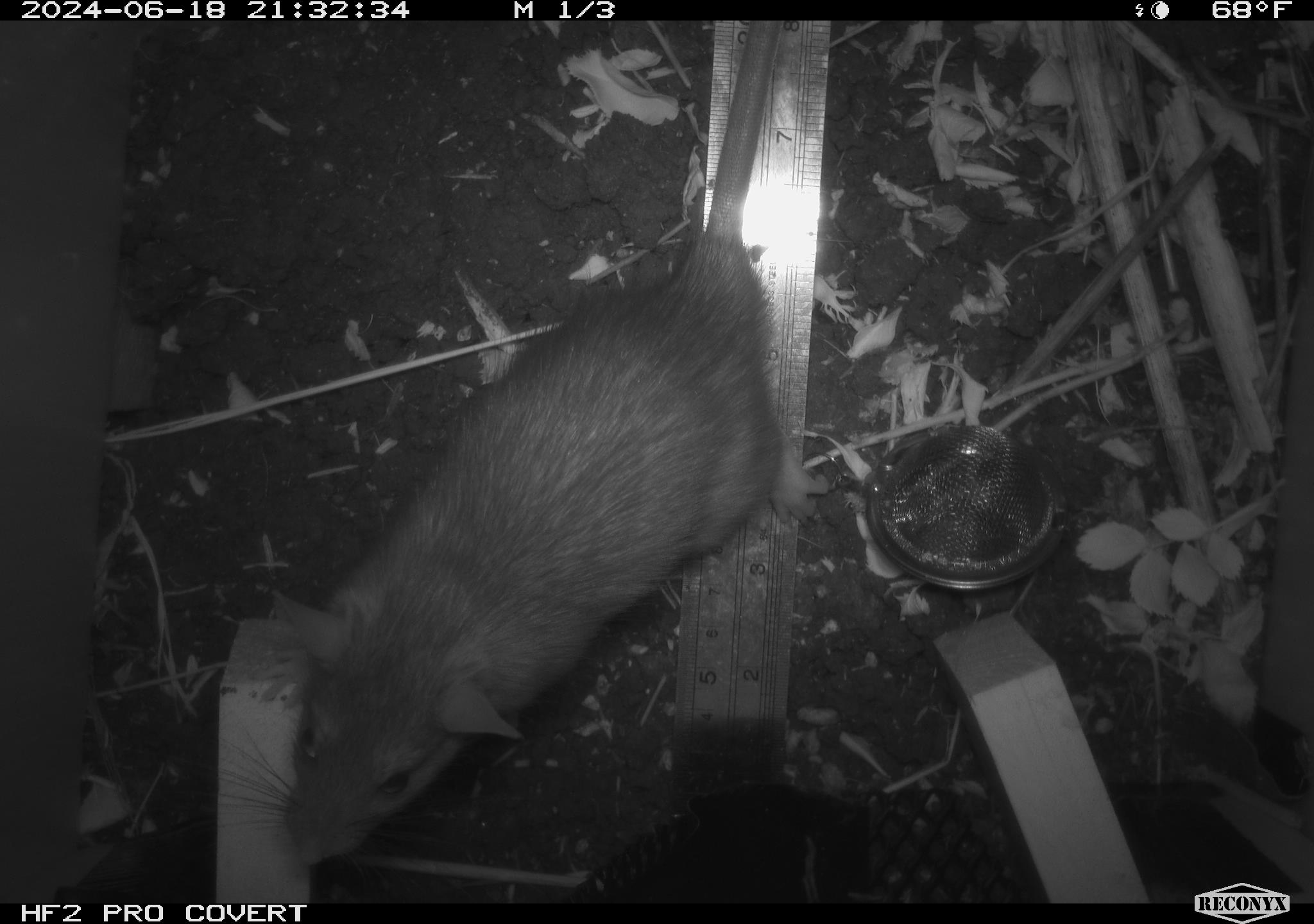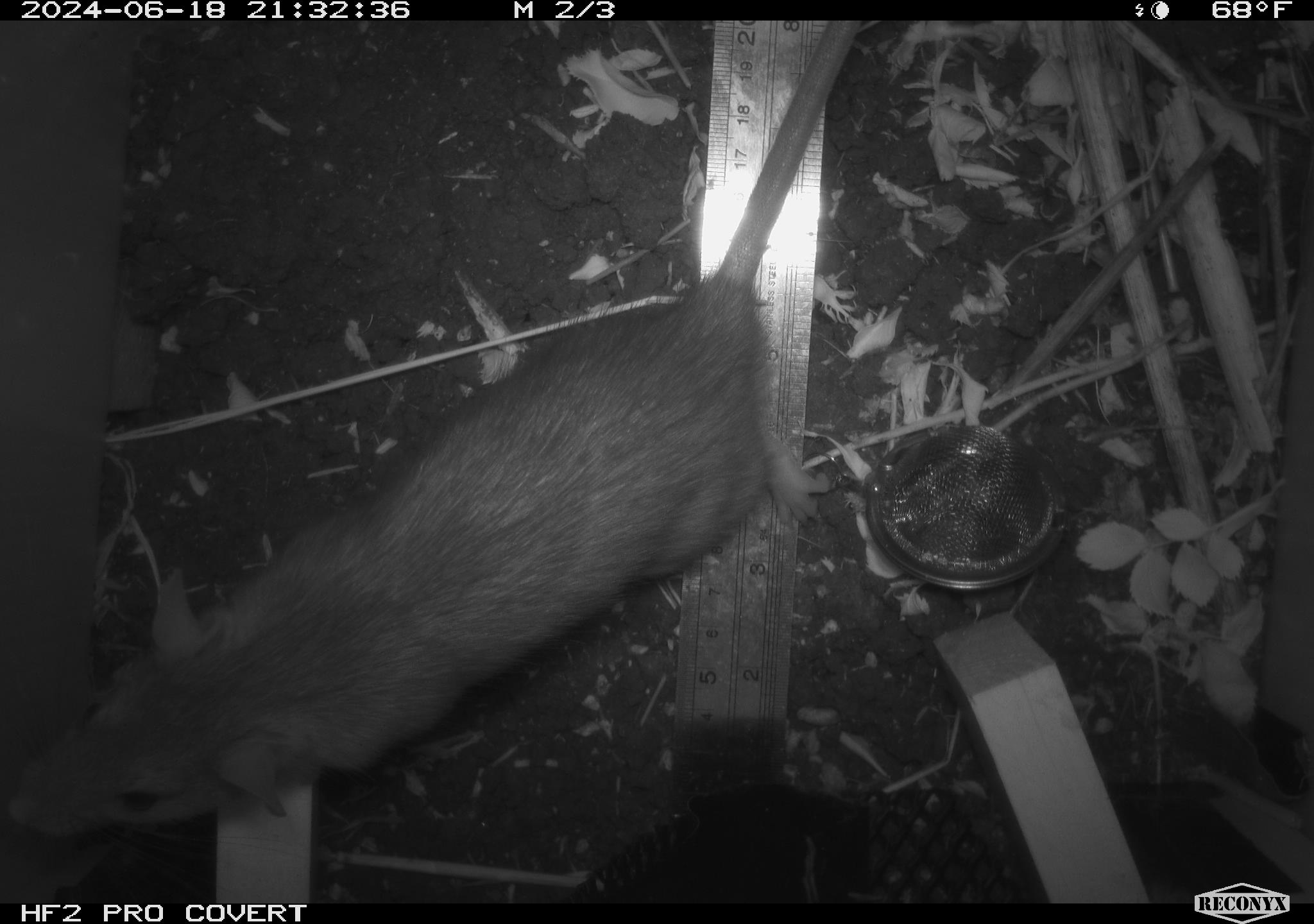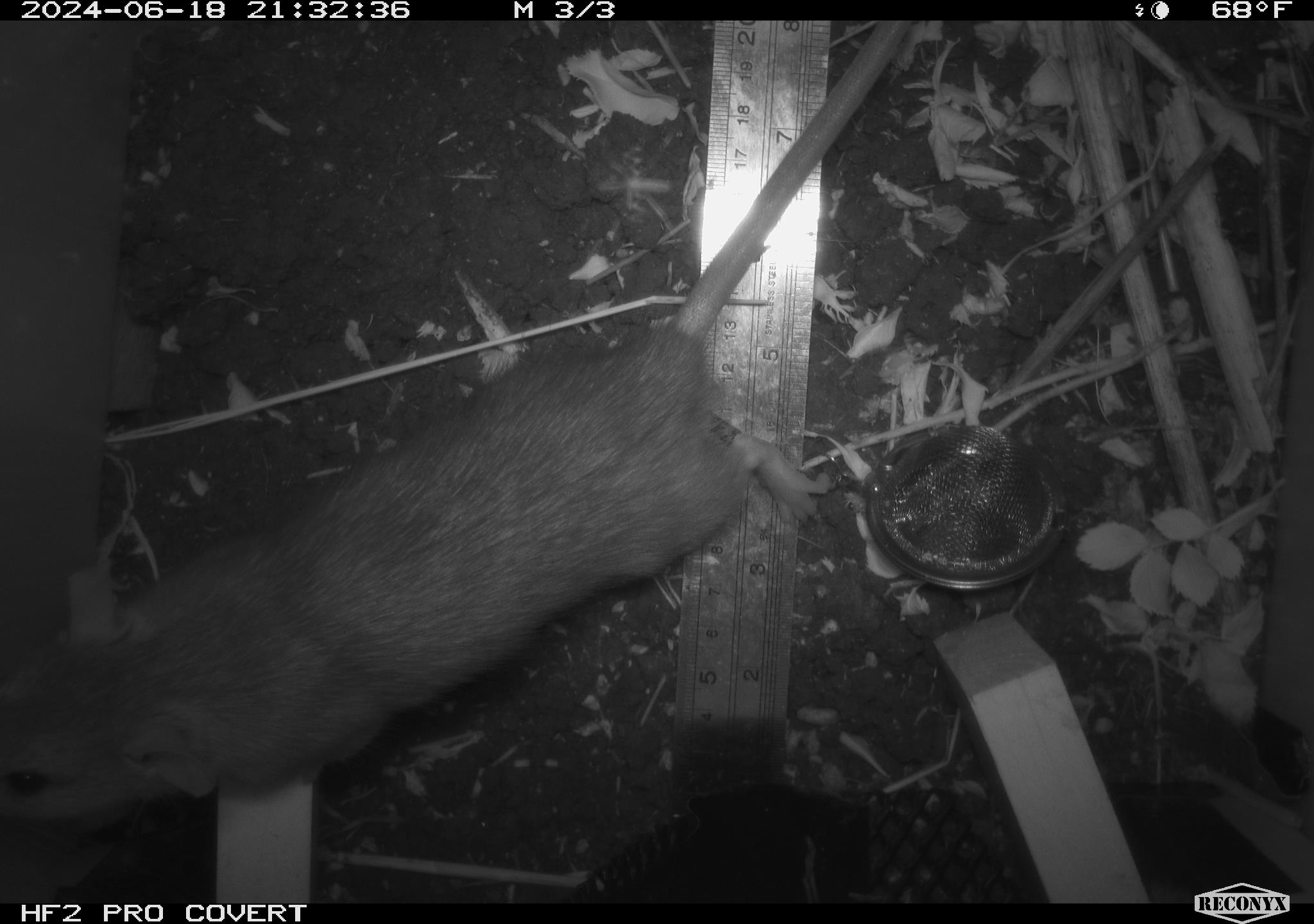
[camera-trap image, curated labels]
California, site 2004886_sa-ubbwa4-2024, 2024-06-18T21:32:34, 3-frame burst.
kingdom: Animalia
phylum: Chordata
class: Mammalia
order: Rodentia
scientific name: Rodentia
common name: woodrat or rat or mouse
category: woodrat or rat or mouse species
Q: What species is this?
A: Woodrat or rat or mouse species (woodrat or rat or mouse) (Rodentia).